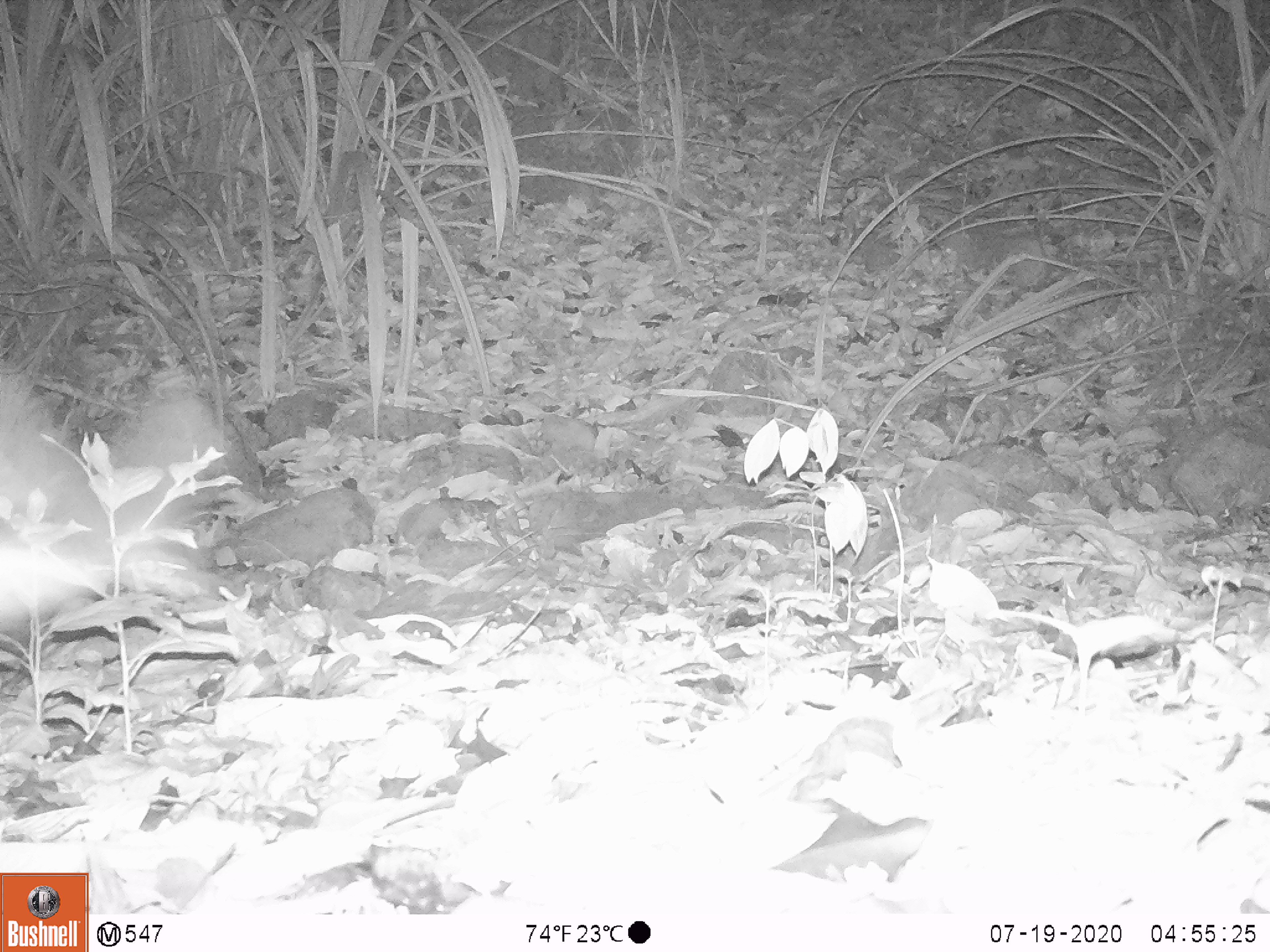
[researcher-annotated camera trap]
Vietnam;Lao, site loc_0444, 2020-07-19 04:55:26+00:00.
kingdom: Animalia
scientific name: Animalia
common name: animal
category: unidentified animal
Unidentified animal (animal) (Animalia). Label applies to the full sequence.